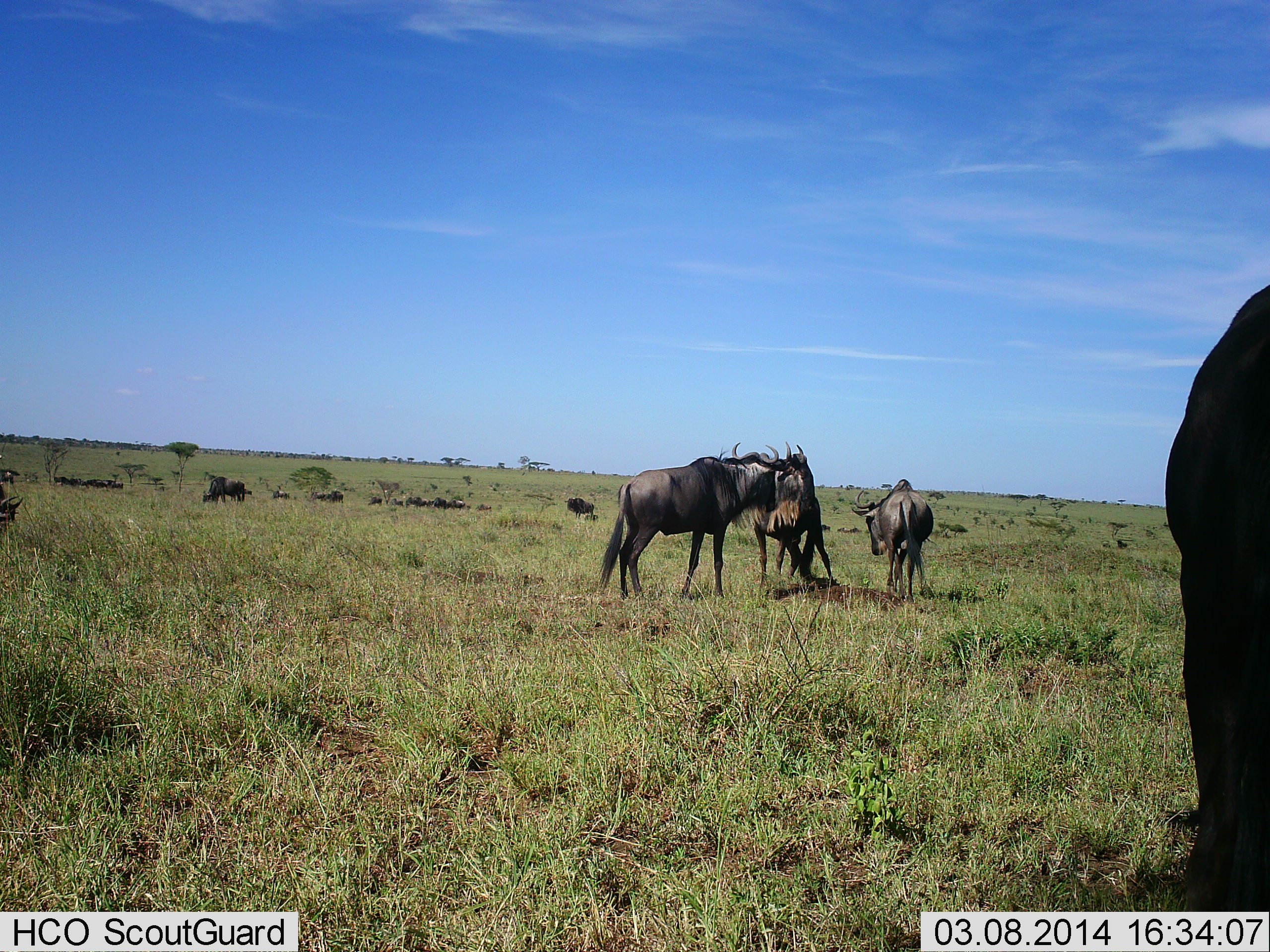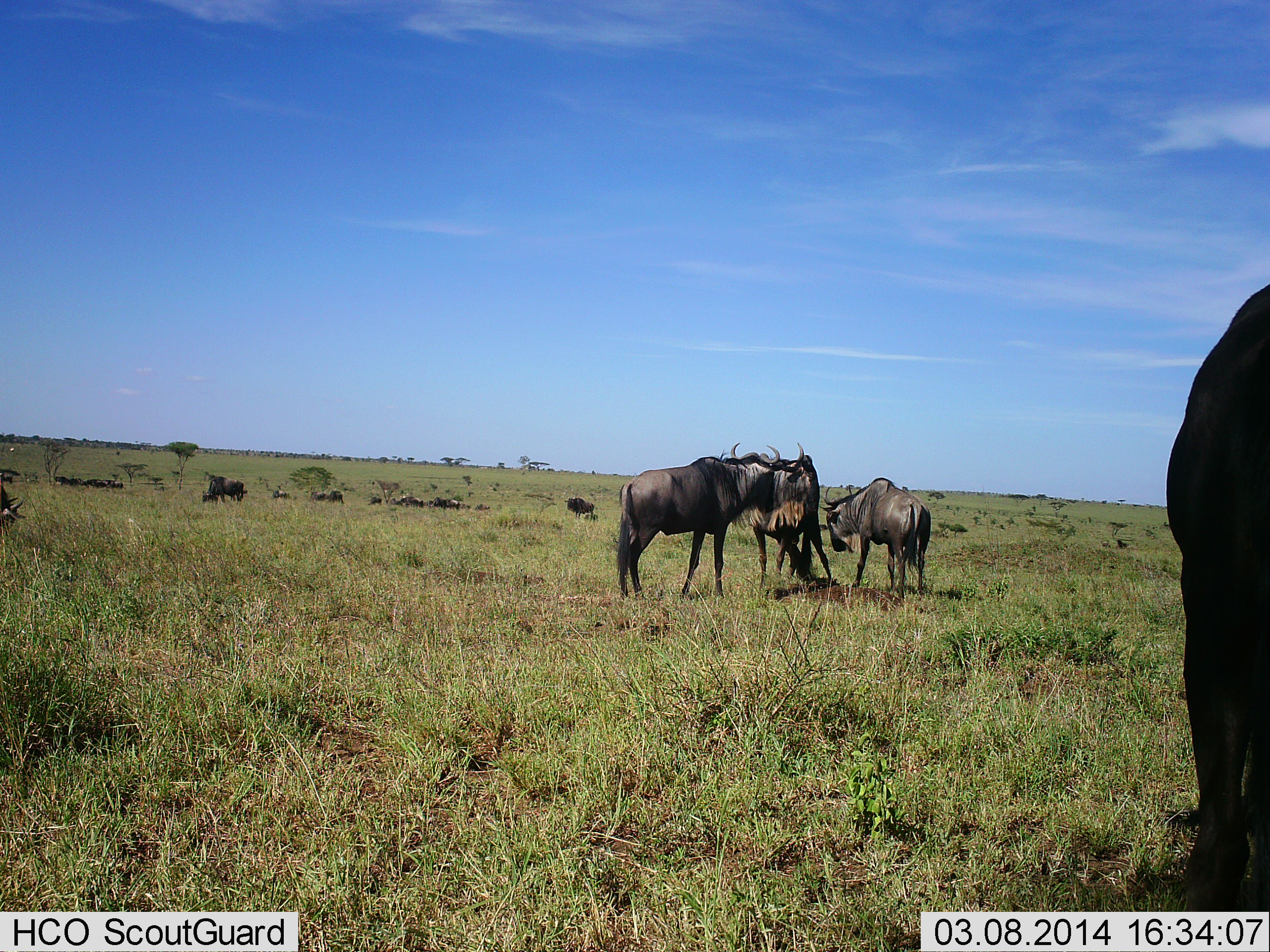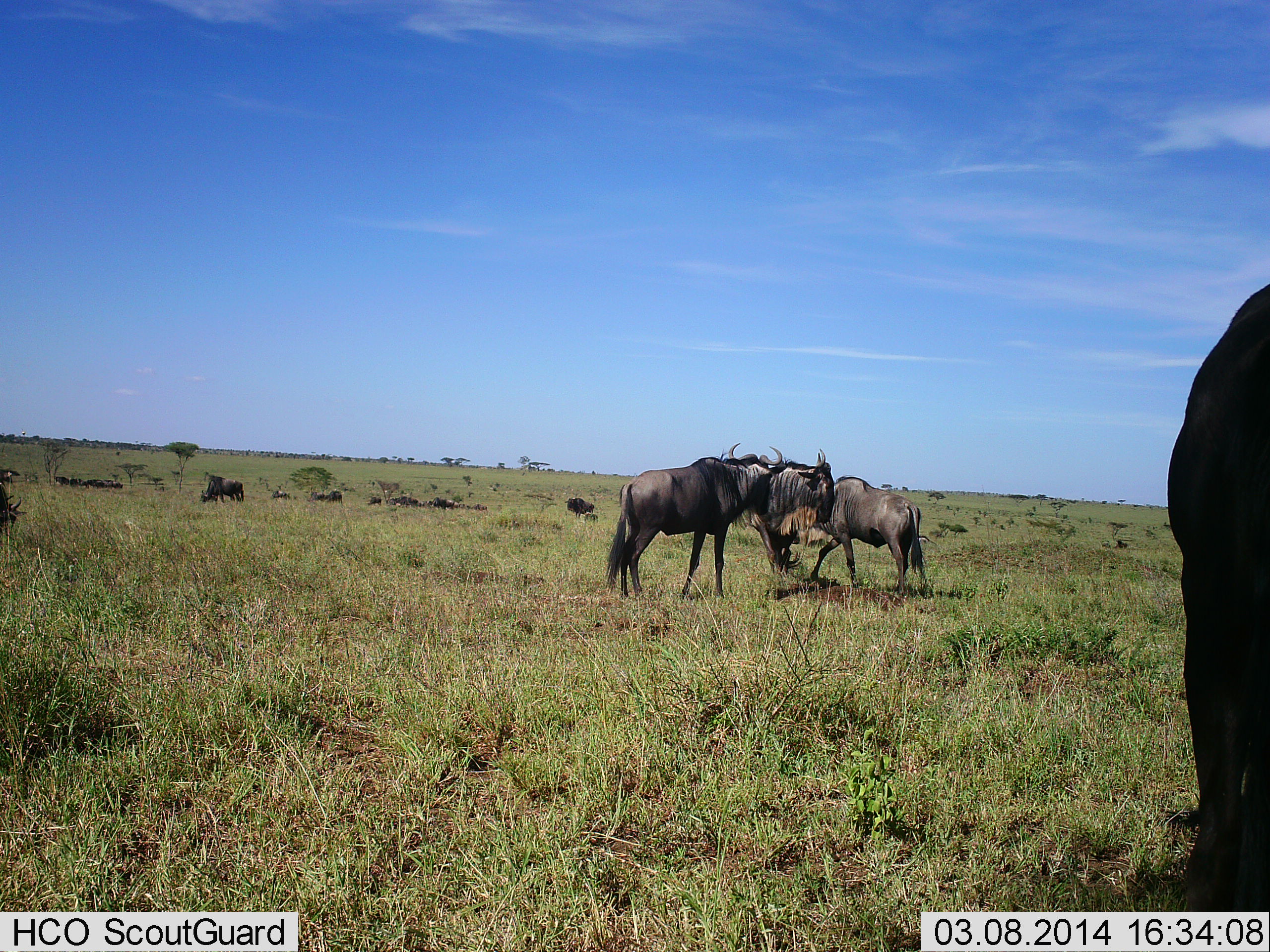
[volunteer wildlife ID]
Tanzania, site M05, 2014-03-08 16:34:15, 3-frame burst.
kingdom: Animalia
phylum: Chordata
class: Mammalia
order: Artiodactyla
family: Bovidae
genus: Connochaetes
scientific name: Connochaetes taurinus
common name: blue wildebeest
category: wildebeest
Wildebeest (blue wildebeest) (Connochaetes taurinus), count 11-50. Behavior (volunteer vote fractions): standing 100%, resting 30%, moving 30%, interacting 40%. Young present (vote fraction): 10%. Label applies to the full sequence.